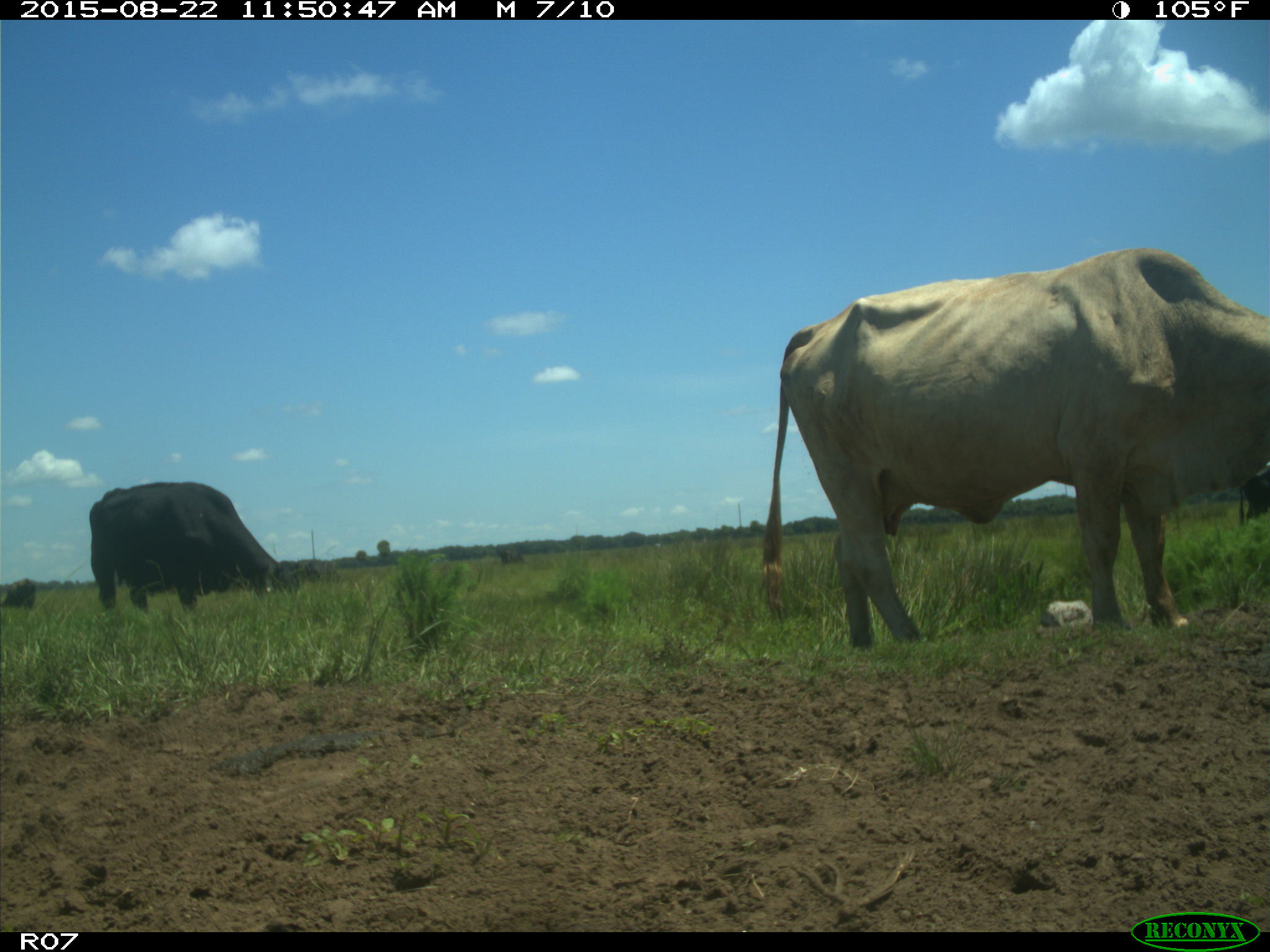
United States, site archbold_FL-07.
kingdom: Animalia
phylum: Chordata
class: Mammalia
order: Artiodactyla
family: Bovidae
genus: Bos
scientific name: Bos taurus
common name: domestic cow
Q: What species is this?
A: Bos taurus (domestic cow).